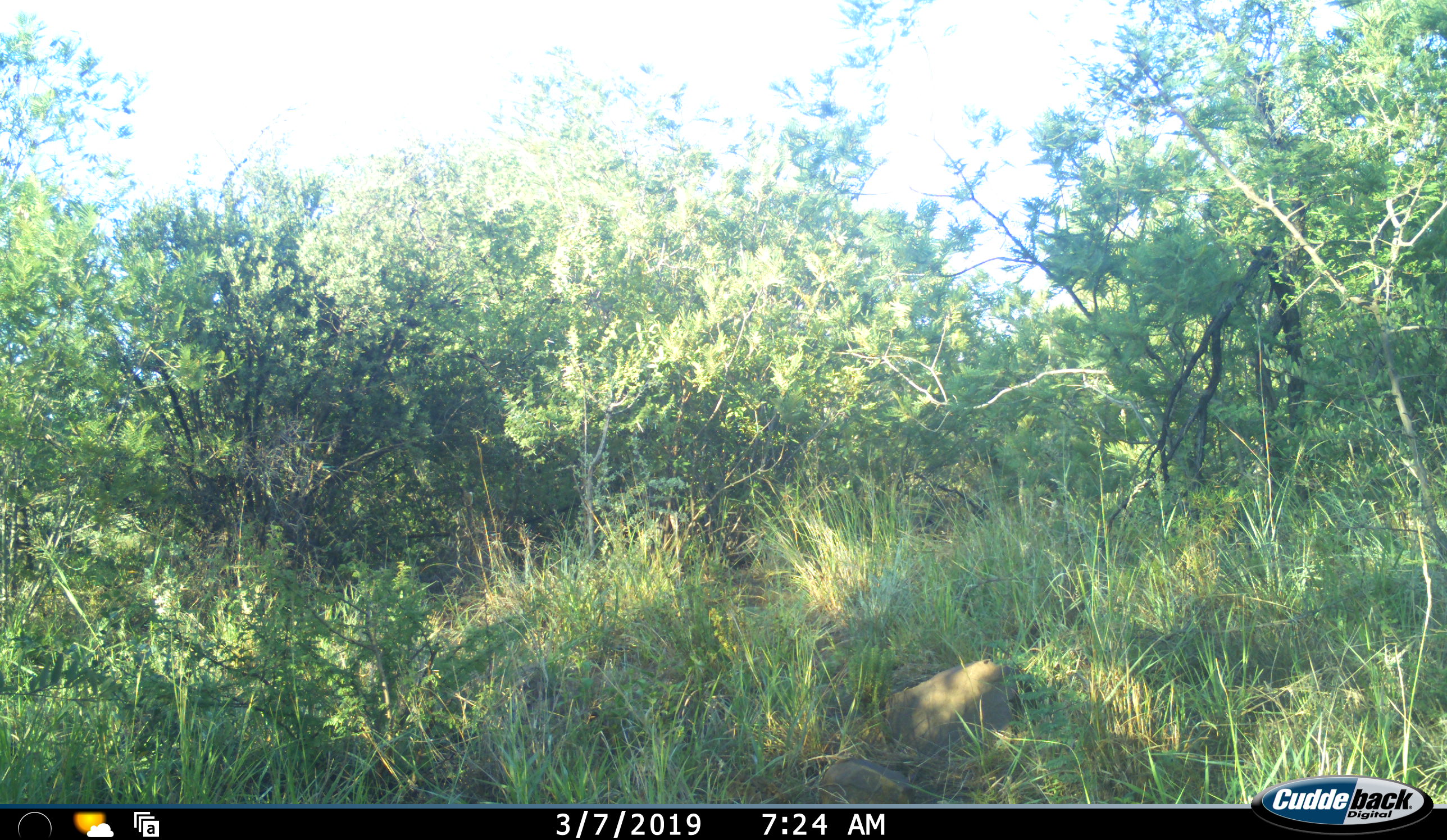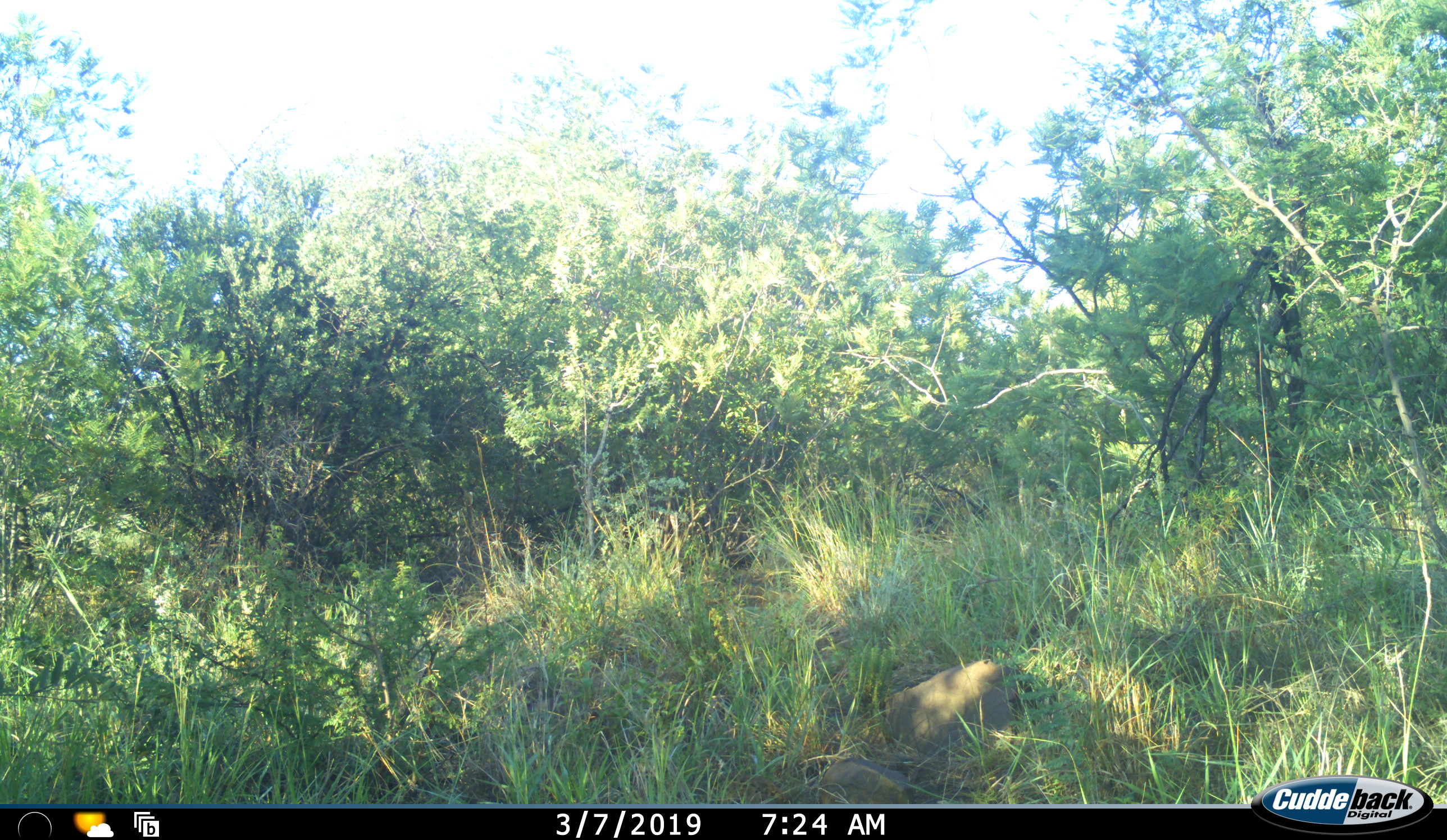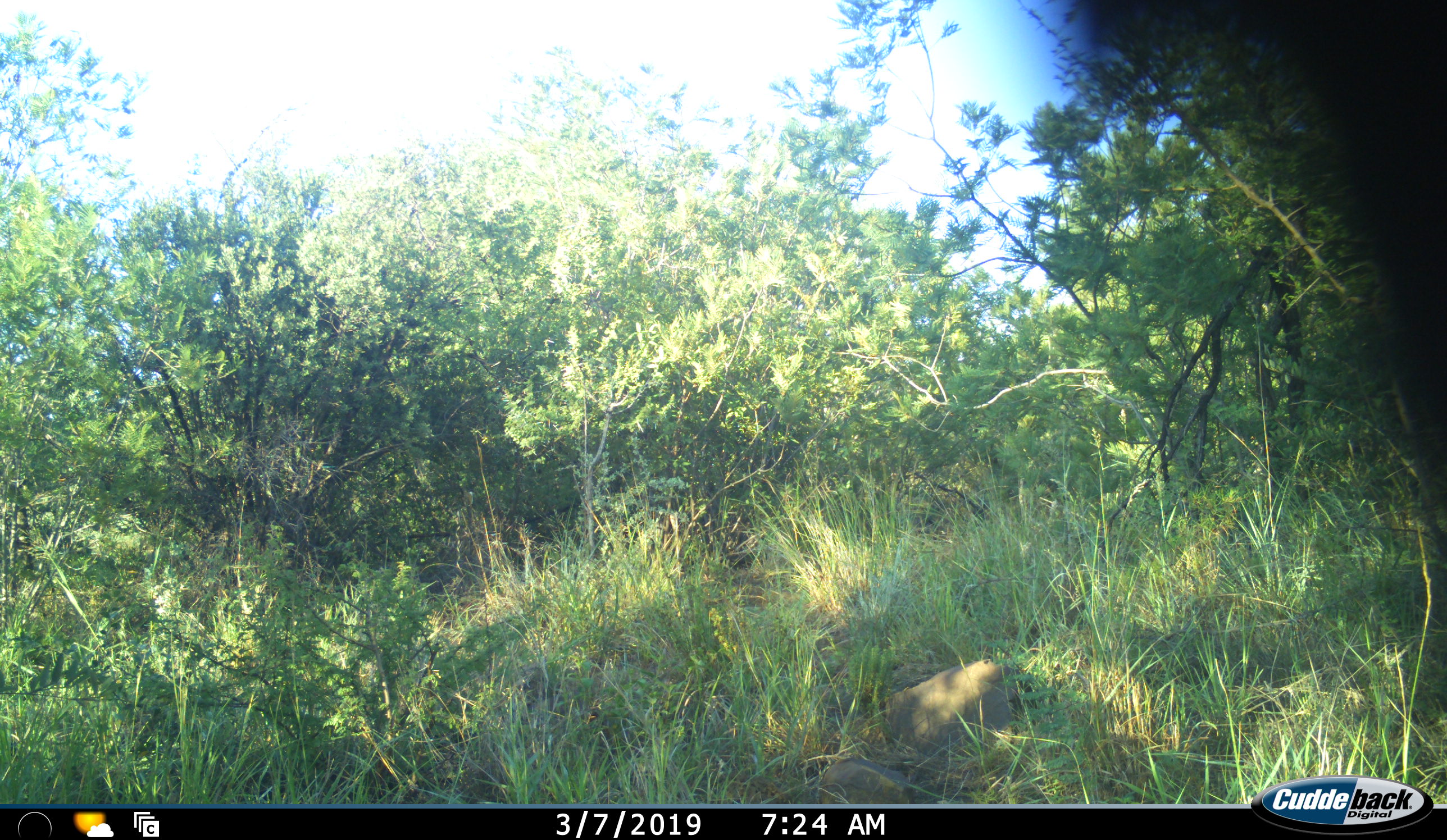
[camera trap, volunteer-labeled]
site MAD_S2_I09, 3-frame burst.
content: unidentified animal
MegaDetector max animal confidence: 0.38